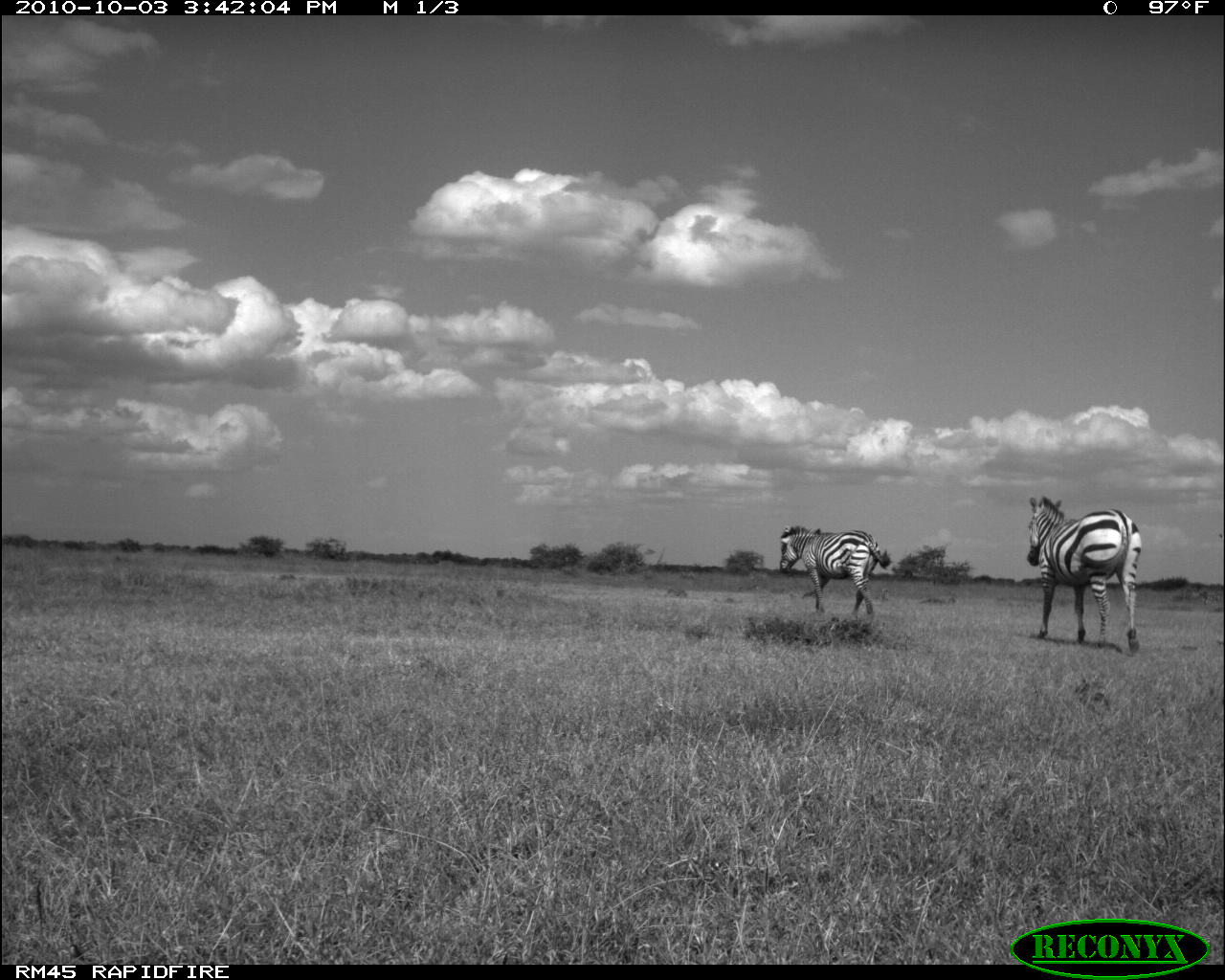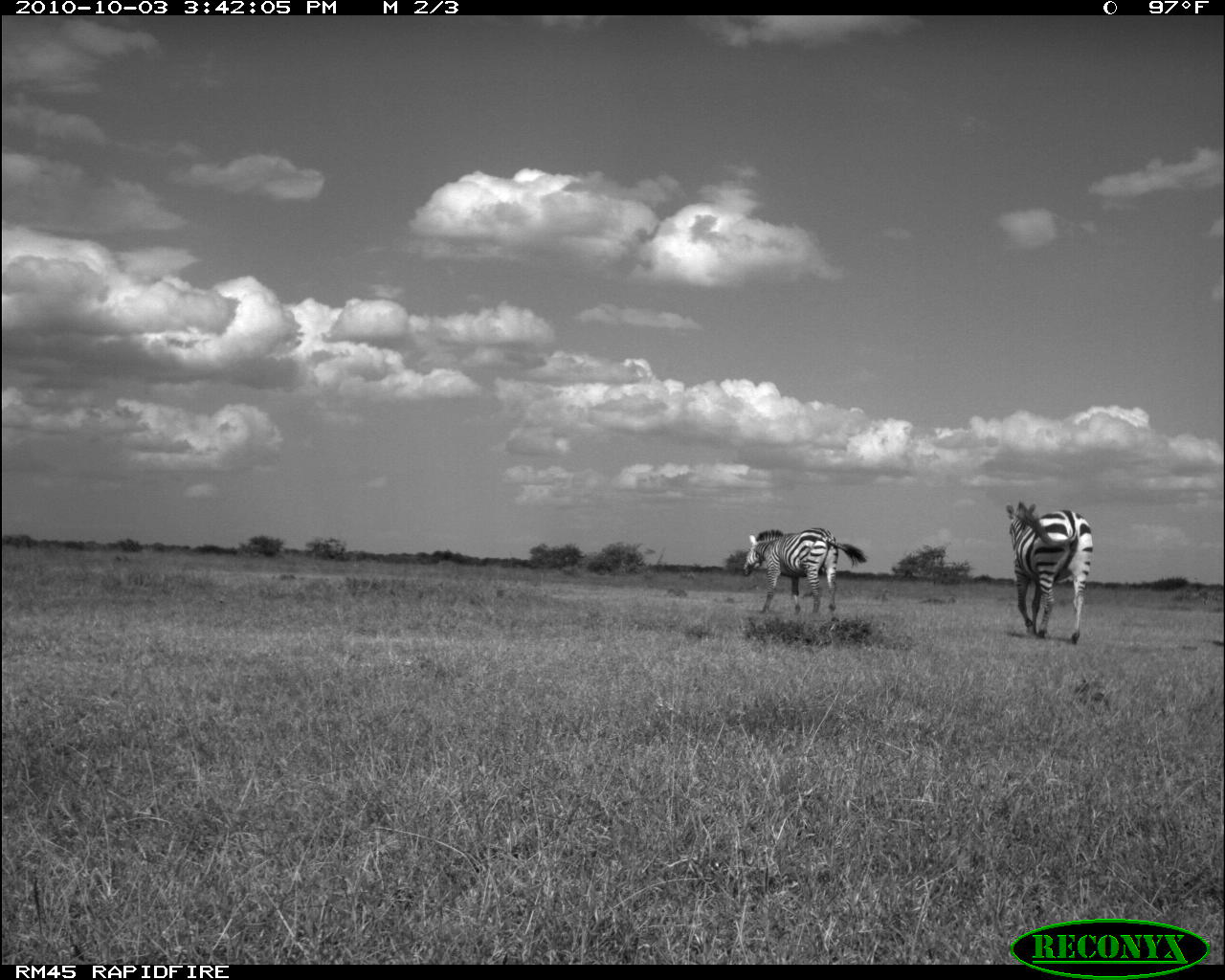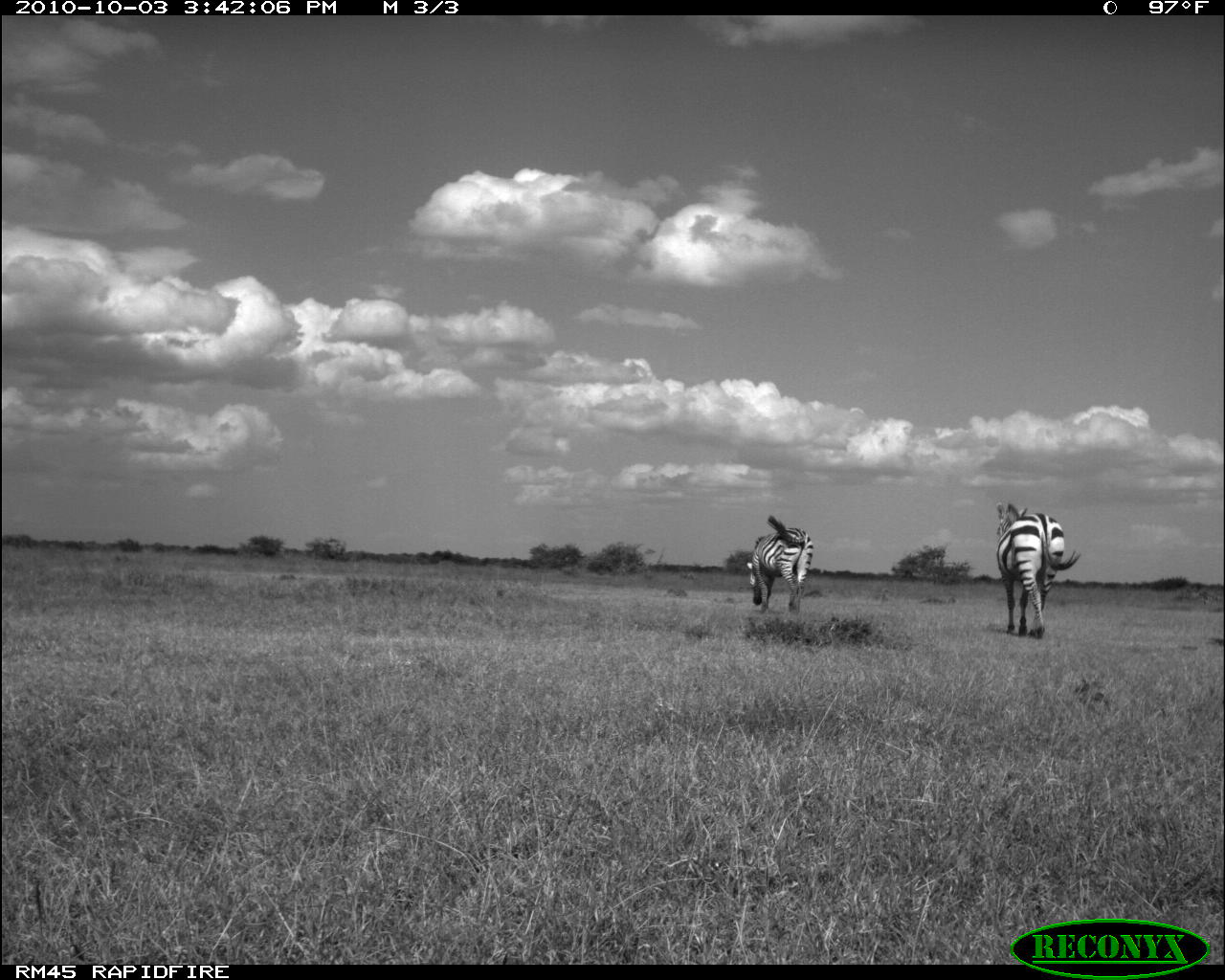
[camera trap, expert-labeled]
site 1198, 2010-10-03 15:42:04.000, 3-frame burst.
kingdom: Animalia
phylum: Chordata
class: Mammalia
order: Perissodactyla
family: Equidae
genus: Equus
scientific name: Equus quagga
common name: plains zebra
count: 2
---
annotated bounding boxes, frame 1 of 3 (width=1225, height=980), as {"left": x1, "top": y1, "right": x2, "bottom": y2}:
equus quagga: {"left": 1024, "top": 492, "right": 1142, "bottom": 649}; {"left": 777, "top": 522, "right": 891, "bottom": 616}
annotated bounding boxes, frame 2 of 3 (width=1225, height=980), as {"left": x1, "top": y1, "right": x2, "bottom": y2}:
equus quagga: {"left": 1004, "top": 500, "right": 1093, "bottom": 643}; {"left": 741, "top": 527, "right": 867, "bottom": 614}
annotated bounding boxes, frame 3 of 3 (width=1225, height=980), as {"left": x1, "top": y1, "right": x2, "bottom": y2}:
equus quagga: {"left": 994, "top": 499, "right": 1083, "bottom": 639}; {"left": 744, "top": 513, "right": 813, "bottom": 616}